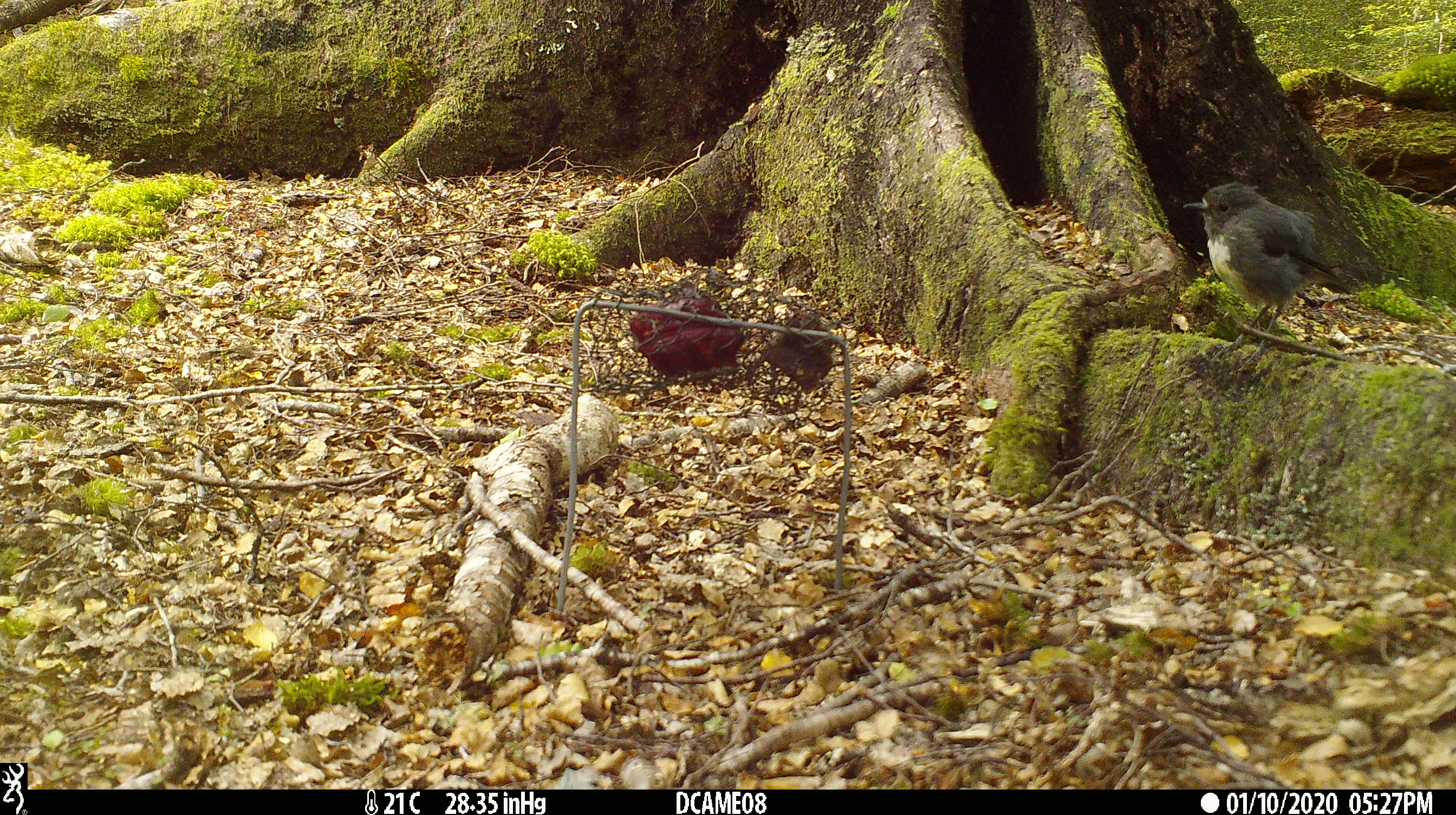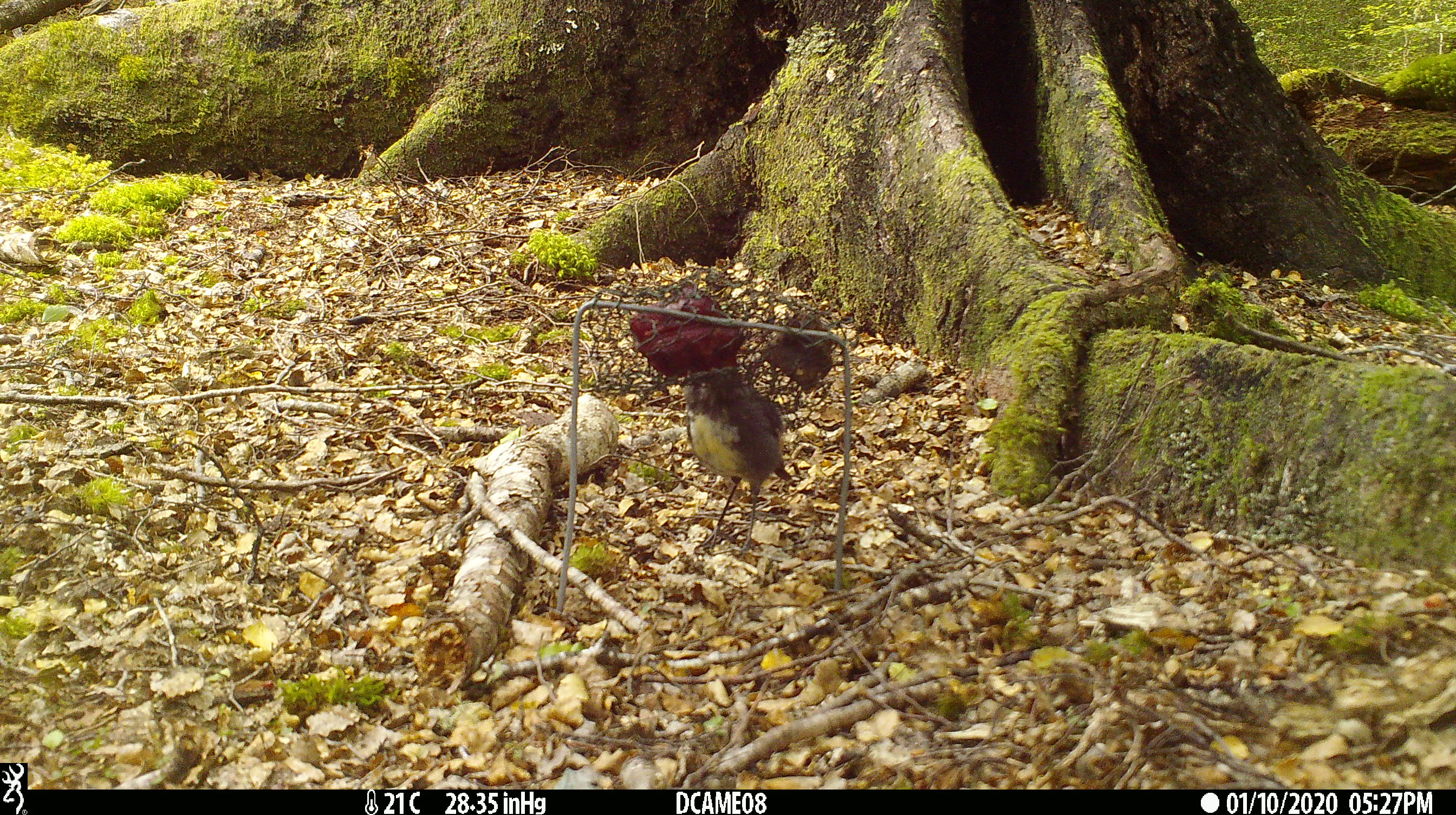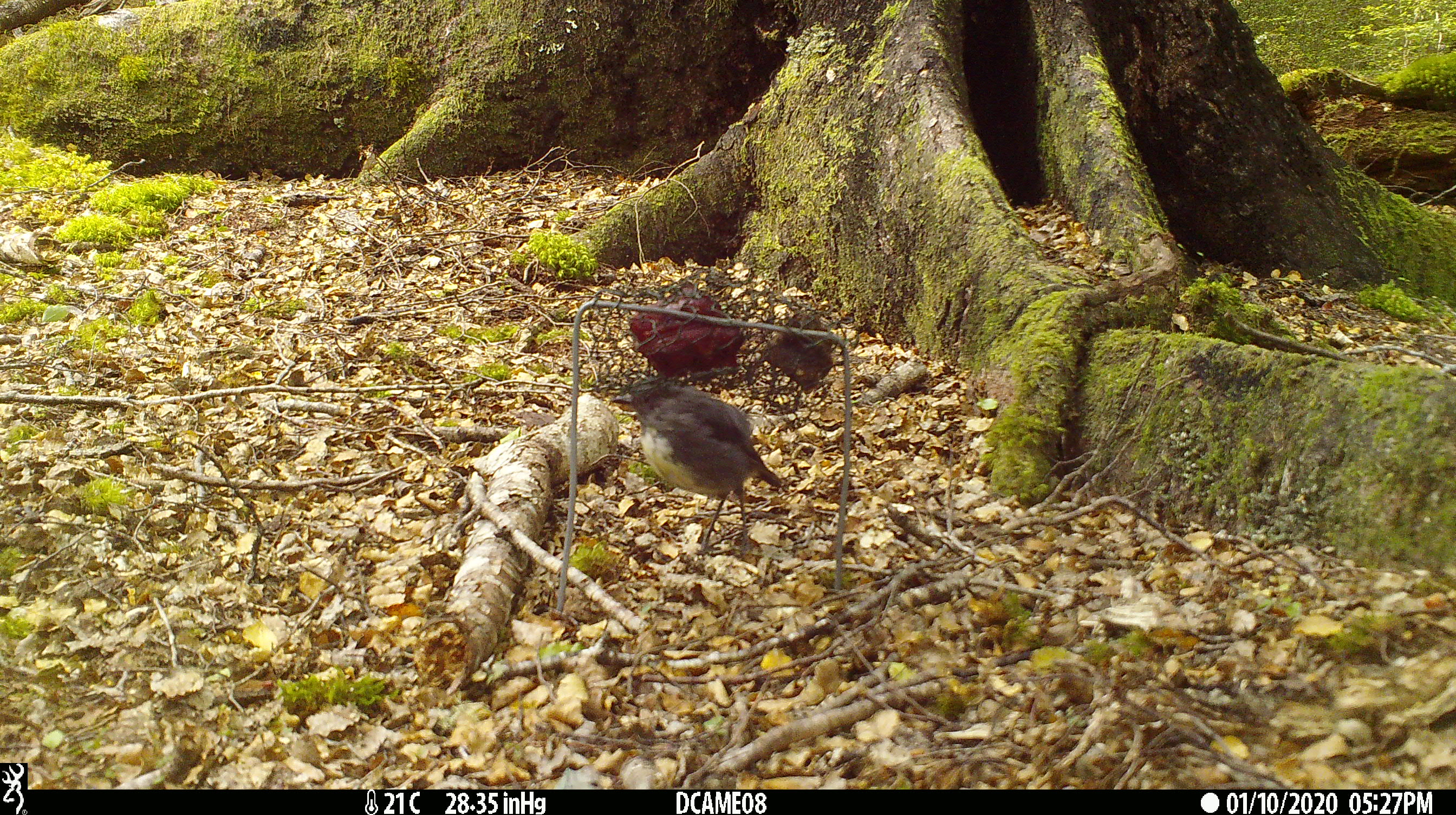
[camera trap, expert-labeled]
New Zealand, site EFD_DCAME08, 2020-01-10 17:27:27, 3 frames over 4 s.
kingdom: Animalia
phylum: Chordata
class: Aves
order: Passeriformes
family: Petroicidae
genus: Petroica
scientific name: Petroica australis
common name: new zealand robin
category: robin